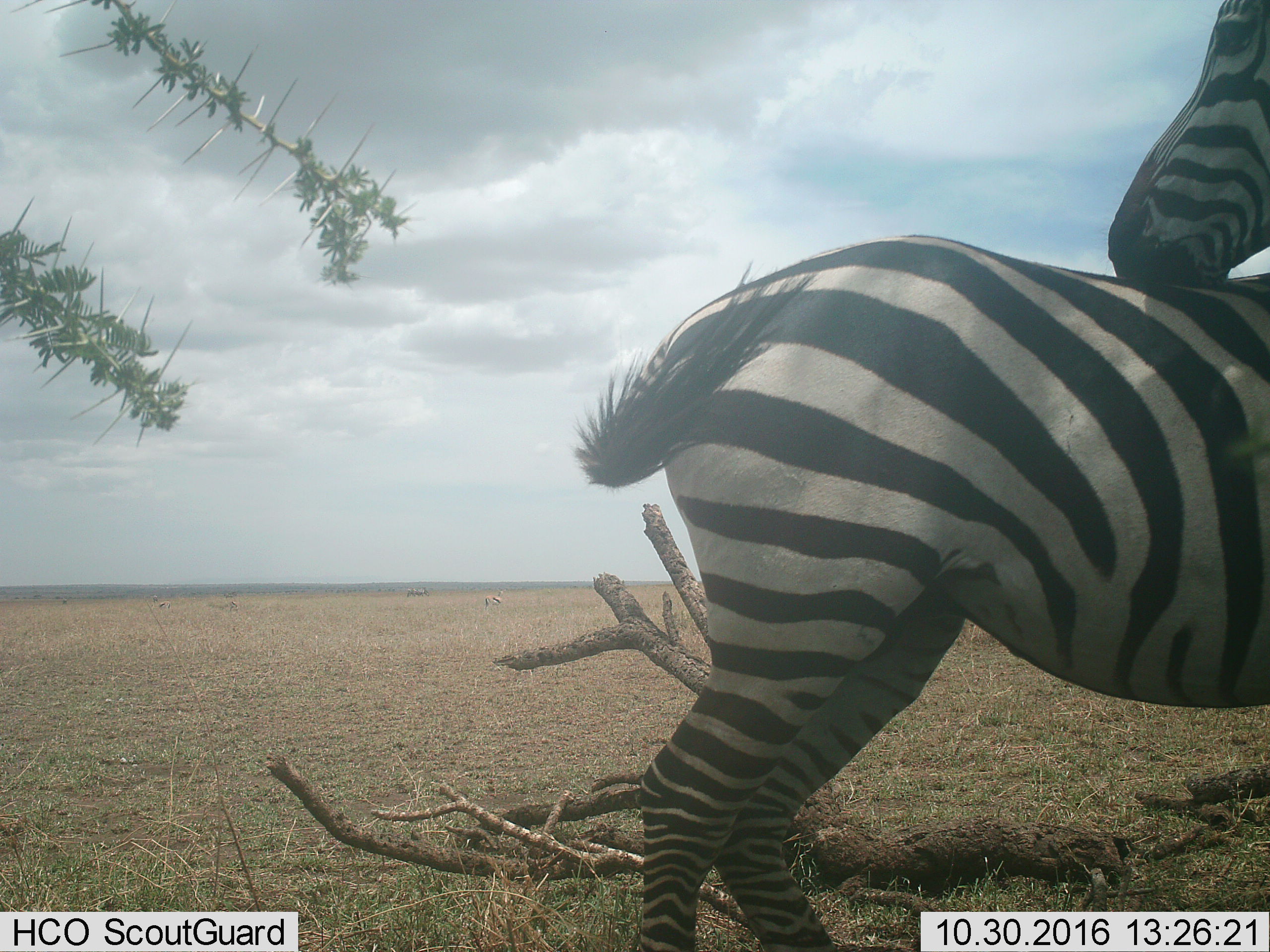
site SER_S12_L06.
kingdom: Animalia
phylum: Chordata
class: Mammalia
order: Perissodactyla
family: Equidae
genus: Equus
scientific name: Equus quagga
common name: plains zebra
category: zebraplains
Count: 2.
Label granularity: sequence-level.